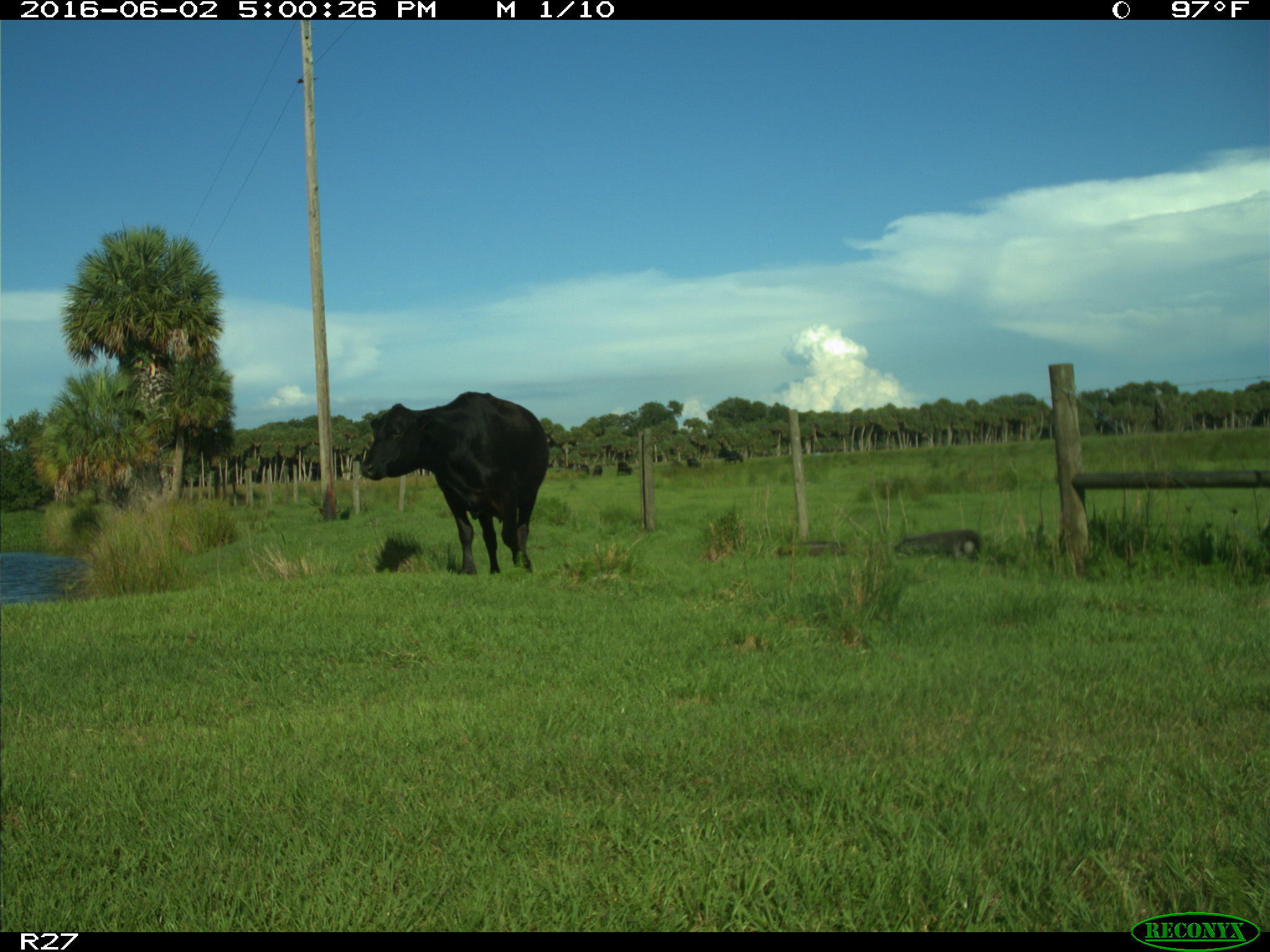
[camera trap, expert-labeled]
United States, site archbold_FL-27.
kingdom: Animalia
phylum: Chordata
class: Mammalia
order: Artiodactyla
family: Bovidae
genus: Bos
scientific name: Bos taurus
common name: domestic cow